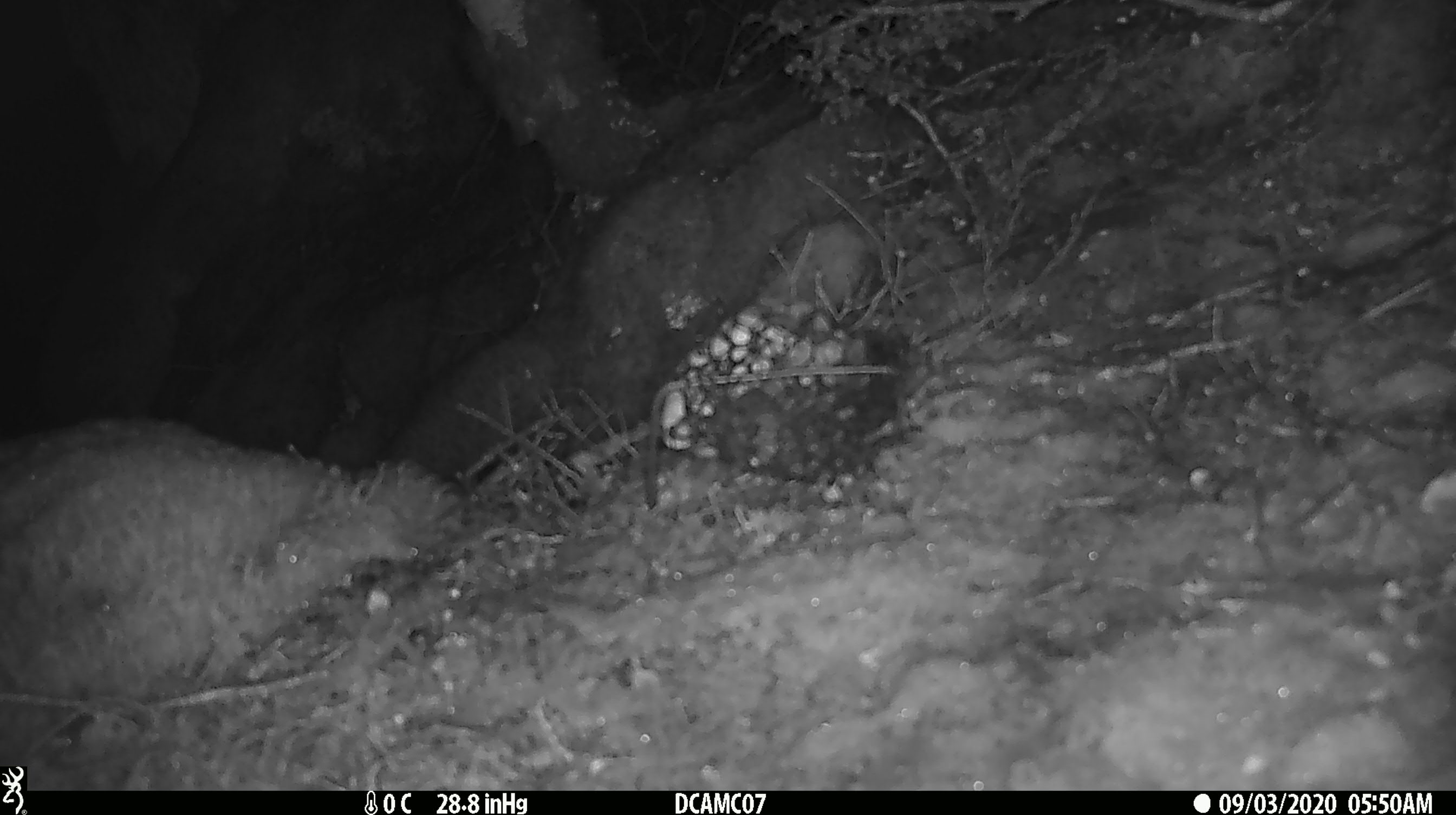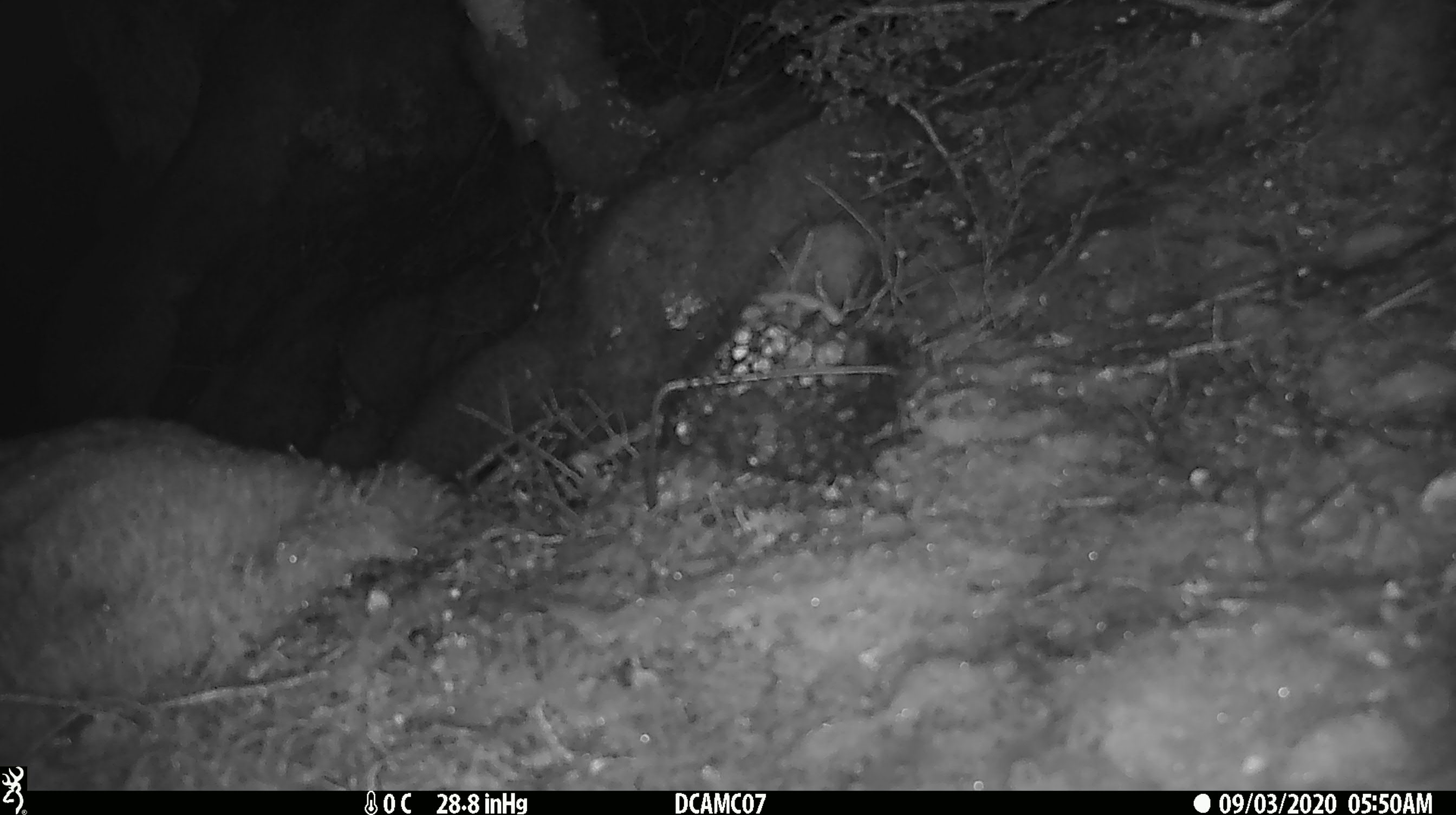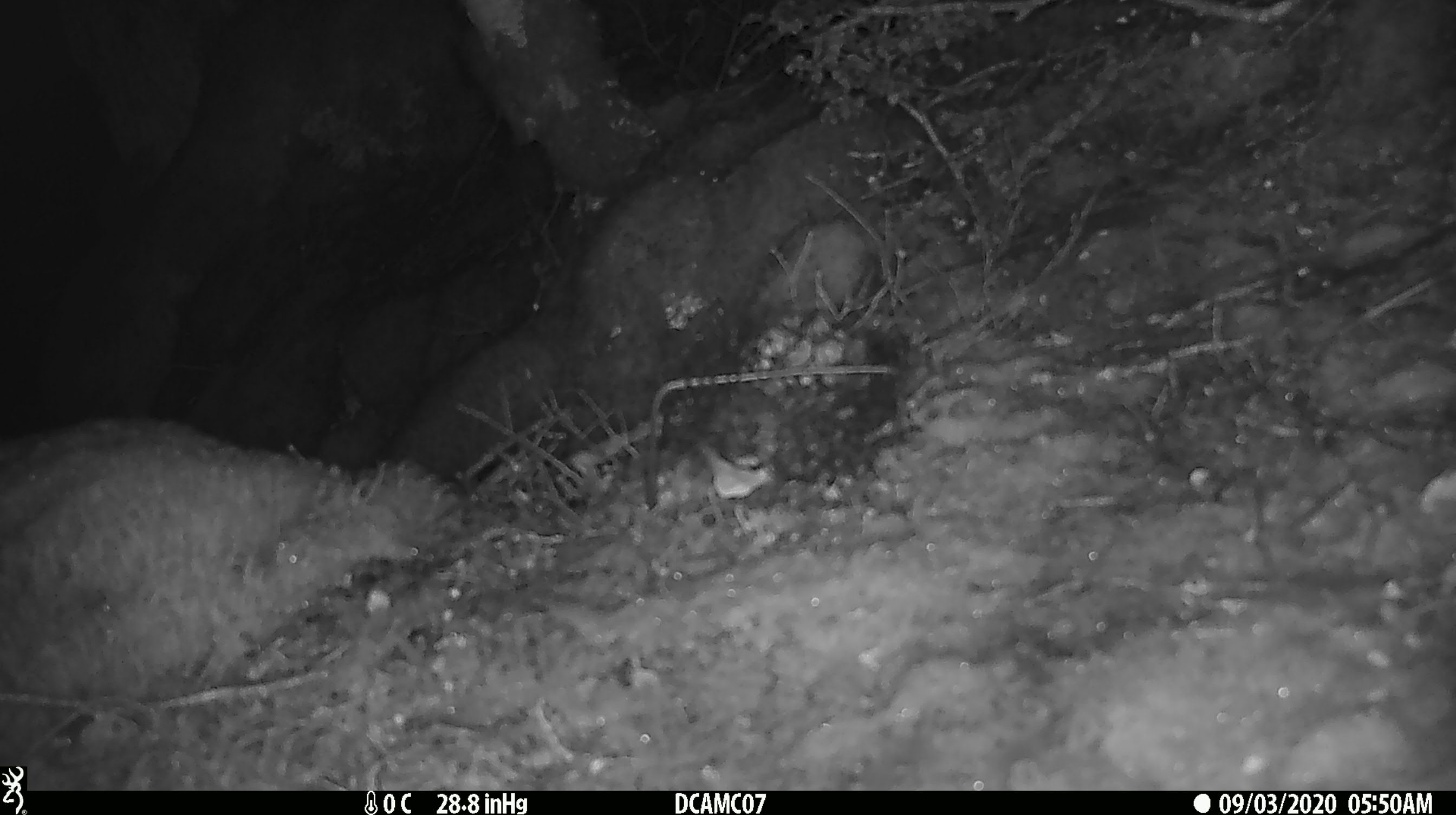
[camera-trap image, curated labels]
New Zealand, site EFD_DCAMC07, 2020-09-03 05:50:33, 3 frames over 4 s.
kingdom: Animalia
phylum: Chordata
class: Mammalia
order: Carnivora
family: Mustelidae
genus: Mustela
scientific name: Mustela erminea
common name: stoat